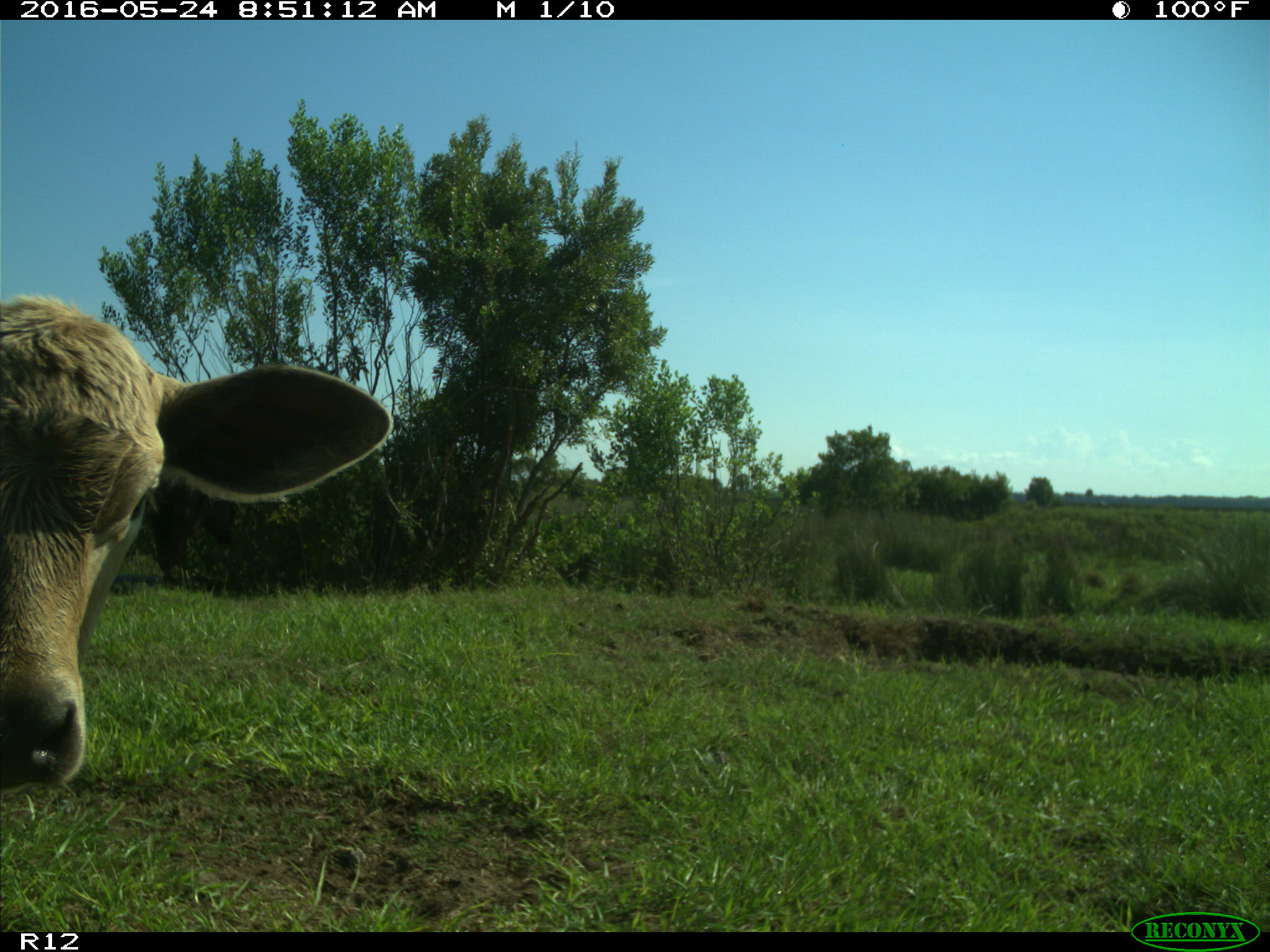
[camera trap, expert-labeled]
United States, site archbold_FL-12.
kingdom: Animalia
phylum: Chordata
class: Mammalia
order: Artiodactyla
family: Bovidae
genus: Bos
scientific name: Bos taurus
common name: domestic cow